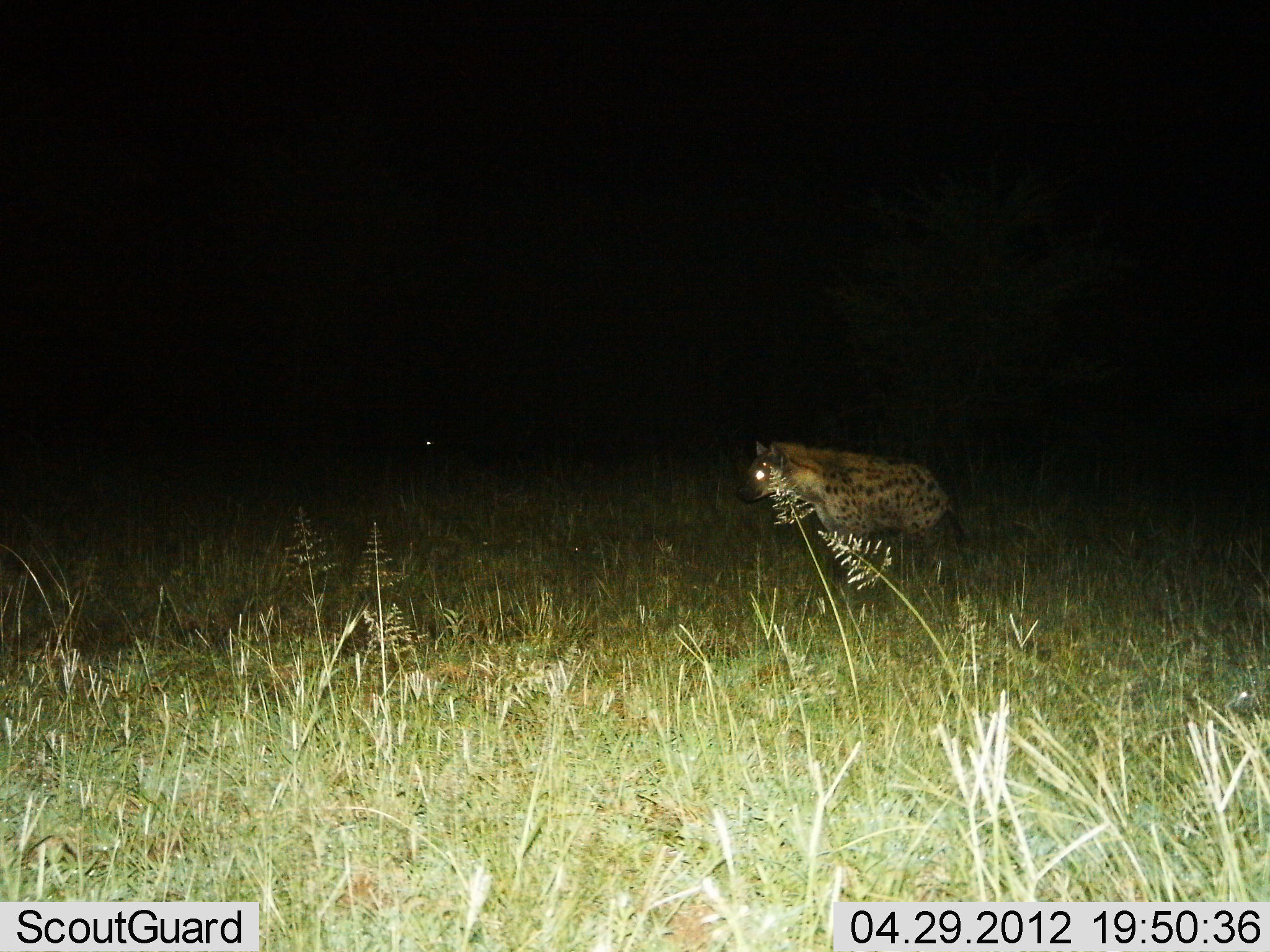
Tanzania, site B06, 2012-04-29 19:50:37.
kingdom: Animalia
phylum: Chordata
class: Mammalia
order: Carnivora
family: Hyaenidae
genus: Crocuta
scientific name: Crocuta crocuta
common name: spotted hyena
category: hyenaspotted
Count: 1.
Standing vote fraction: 76%.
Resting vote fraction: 0%.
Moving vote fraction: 29%.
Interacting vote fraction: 0%.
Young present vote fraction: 0%.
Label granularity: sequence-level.